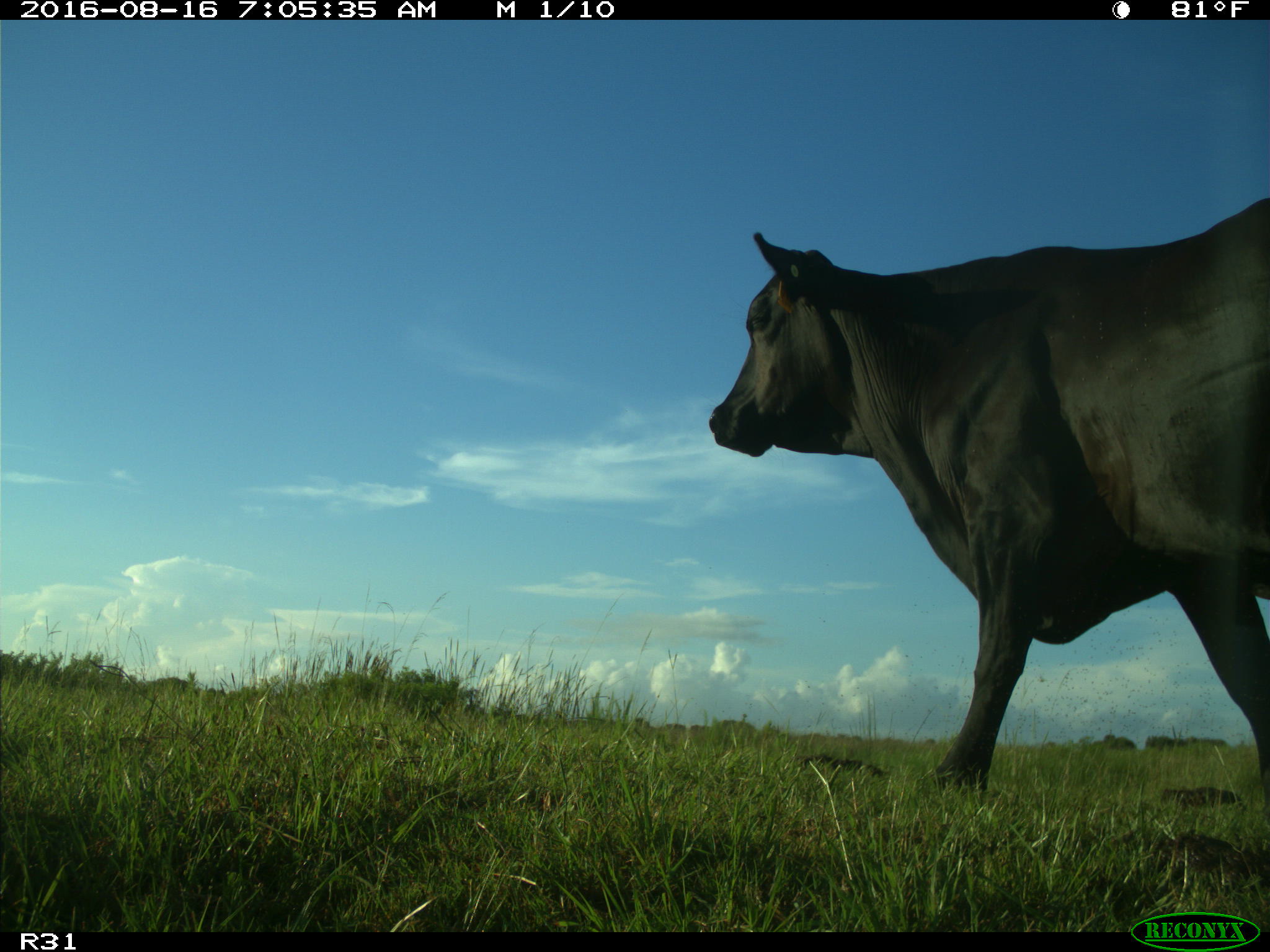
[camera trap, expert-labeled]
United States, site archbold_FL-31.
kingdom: Animalia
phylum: Chordata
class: Mammalia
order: Artiodactyla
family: Bovidae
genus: Bos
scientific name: Bos taurus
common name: domestic cow